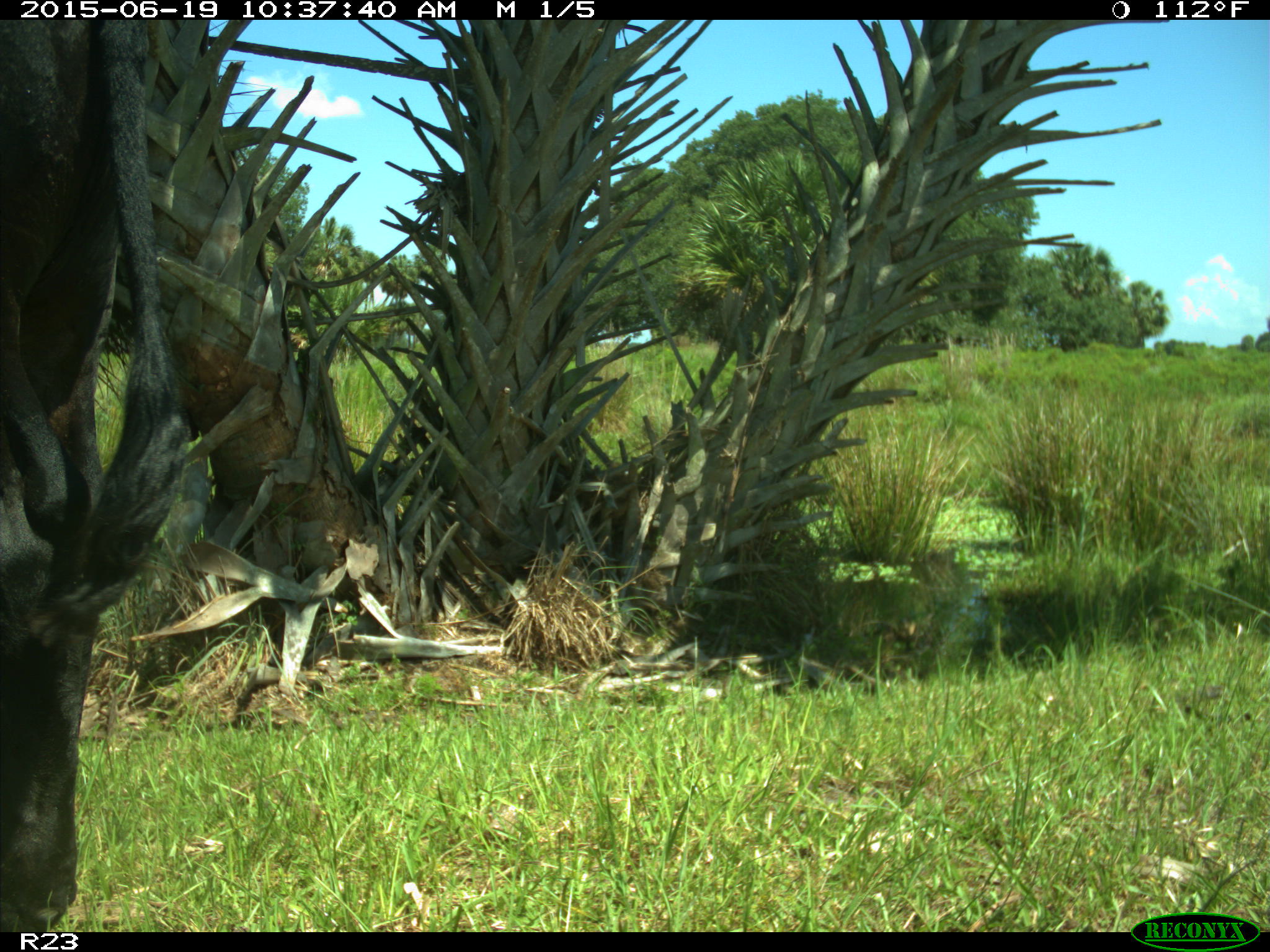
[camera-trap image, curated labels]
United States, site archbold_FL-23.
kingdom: Animalia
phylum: Chordata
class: Mammalia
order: Artiodactyla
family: Bovidae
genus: Bos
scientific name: Bos taurus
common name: domestic cow